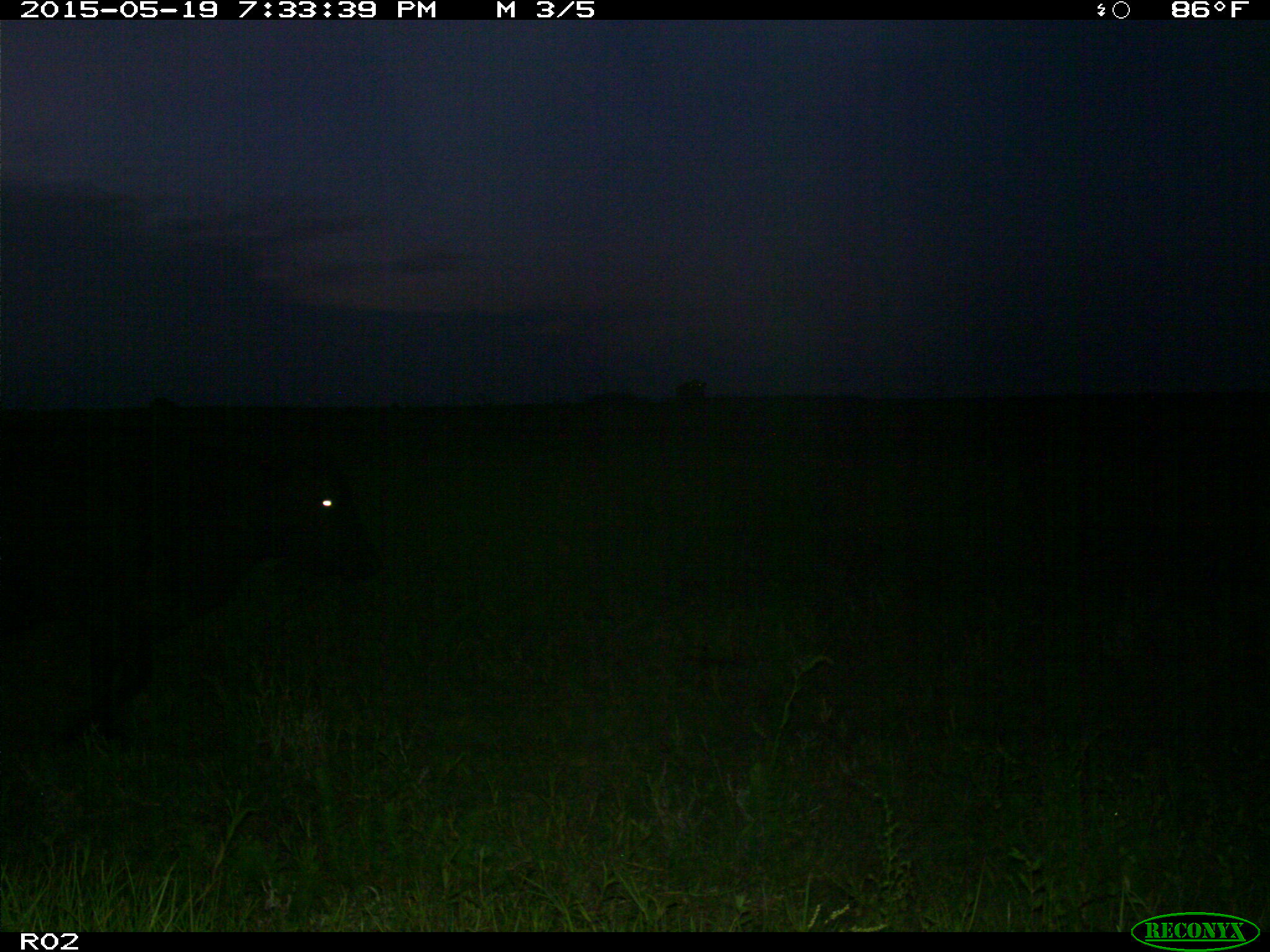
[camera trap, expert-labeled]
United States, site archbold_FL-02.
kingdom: Animalia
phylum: Chordata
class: Mammalia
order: Artiodactyla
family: Bovidae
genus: Bos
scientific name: Bos taurus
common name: domestic cow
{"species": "Bos taurus (domestic cow)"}